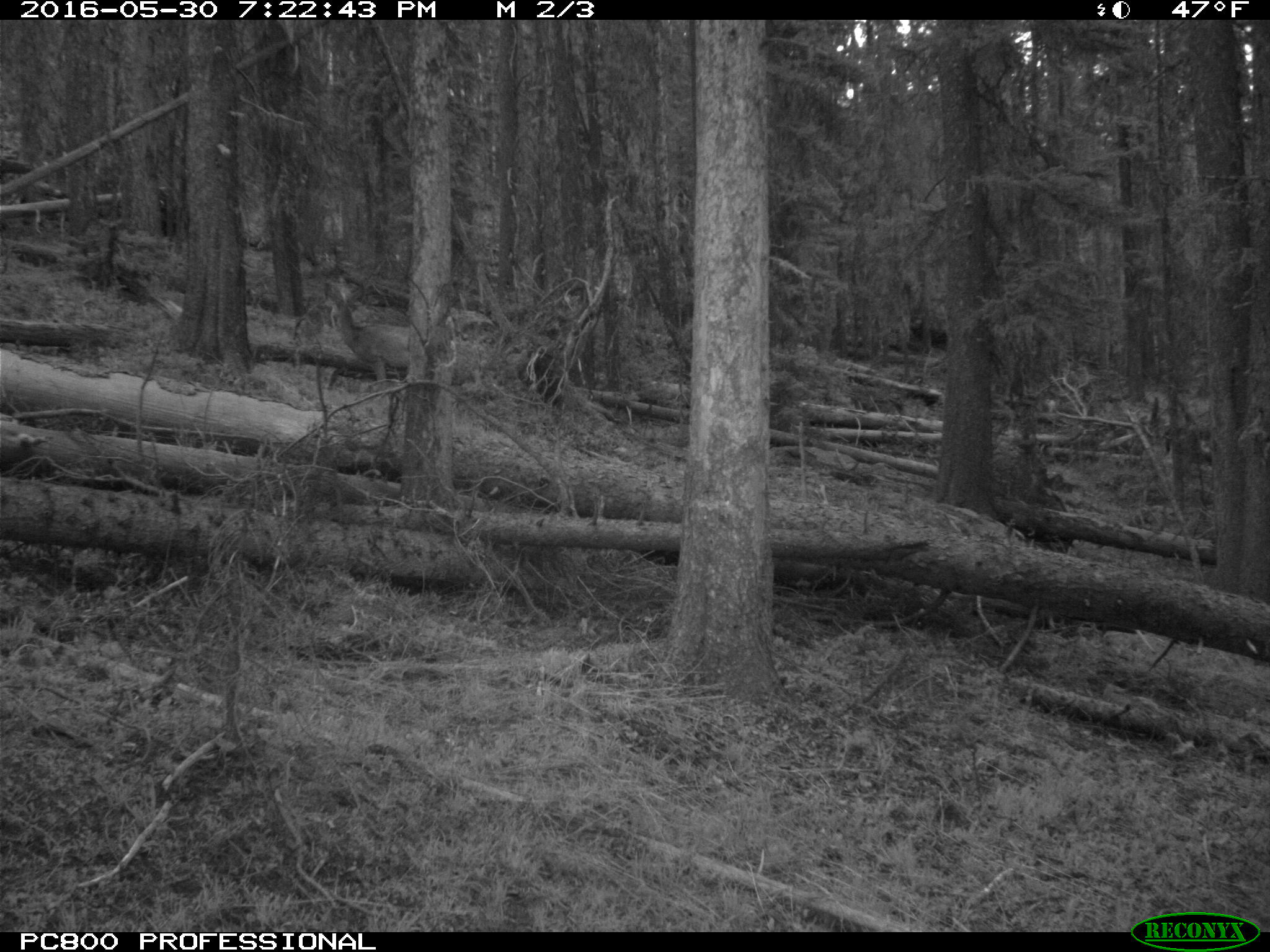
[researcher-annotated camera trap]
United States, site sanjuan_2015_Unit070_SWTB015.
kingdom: Animalia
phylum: Chordata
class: Mammalia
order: Artiodactyla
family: Cervidae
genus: Odocoileus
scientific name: Odocoileus hemionus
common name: mule deer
Odocoileus hemionus (mule deer).